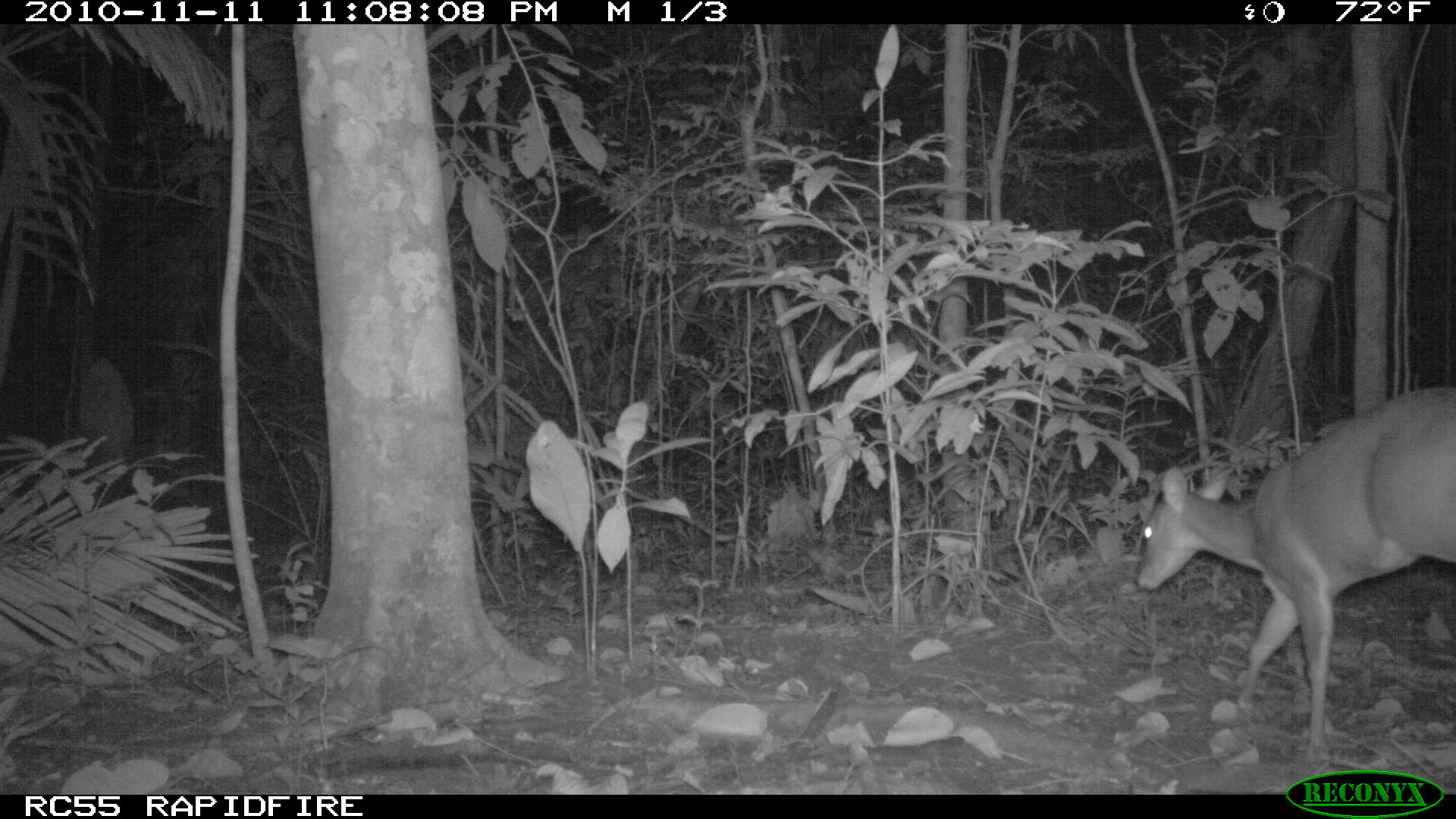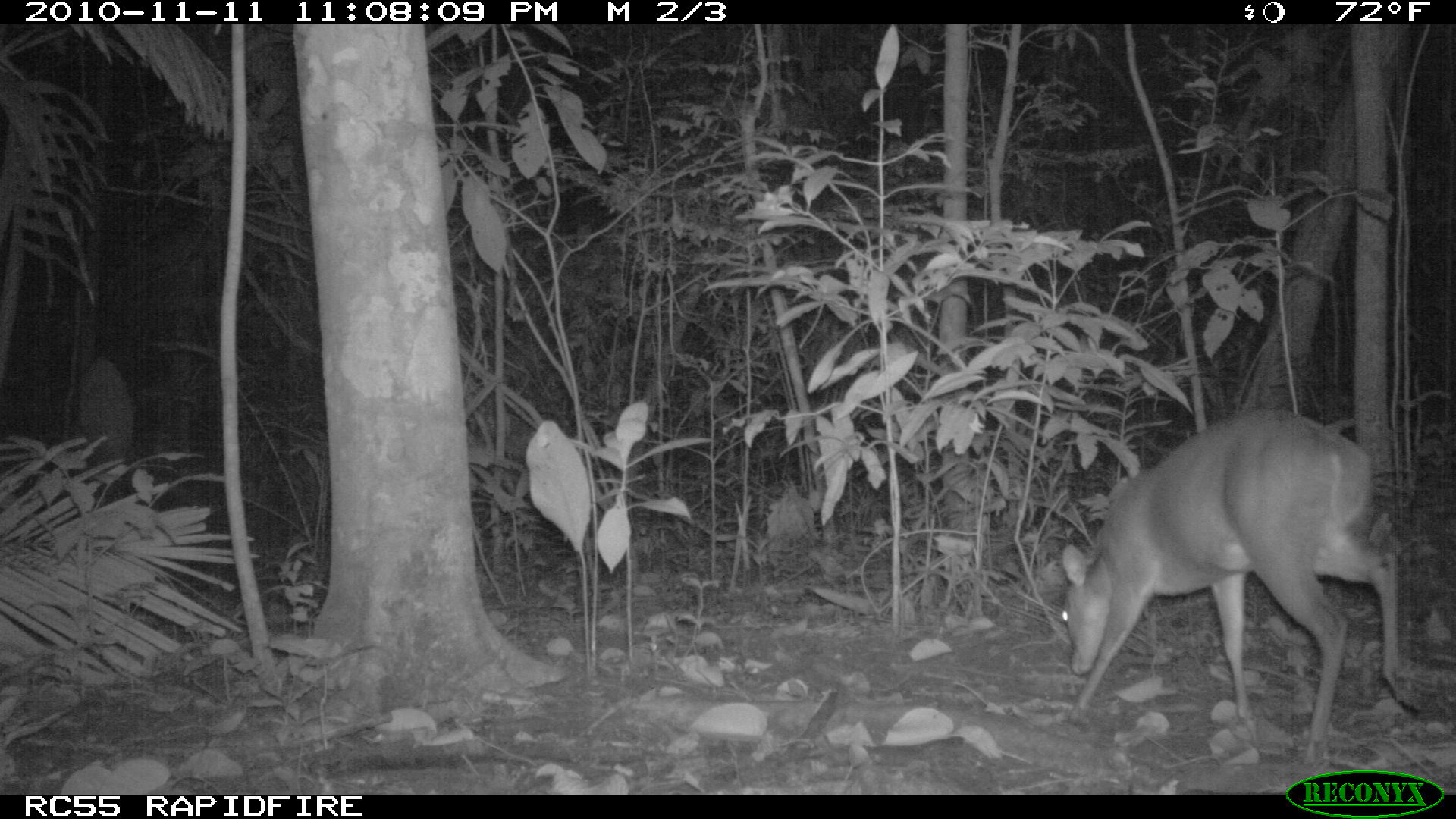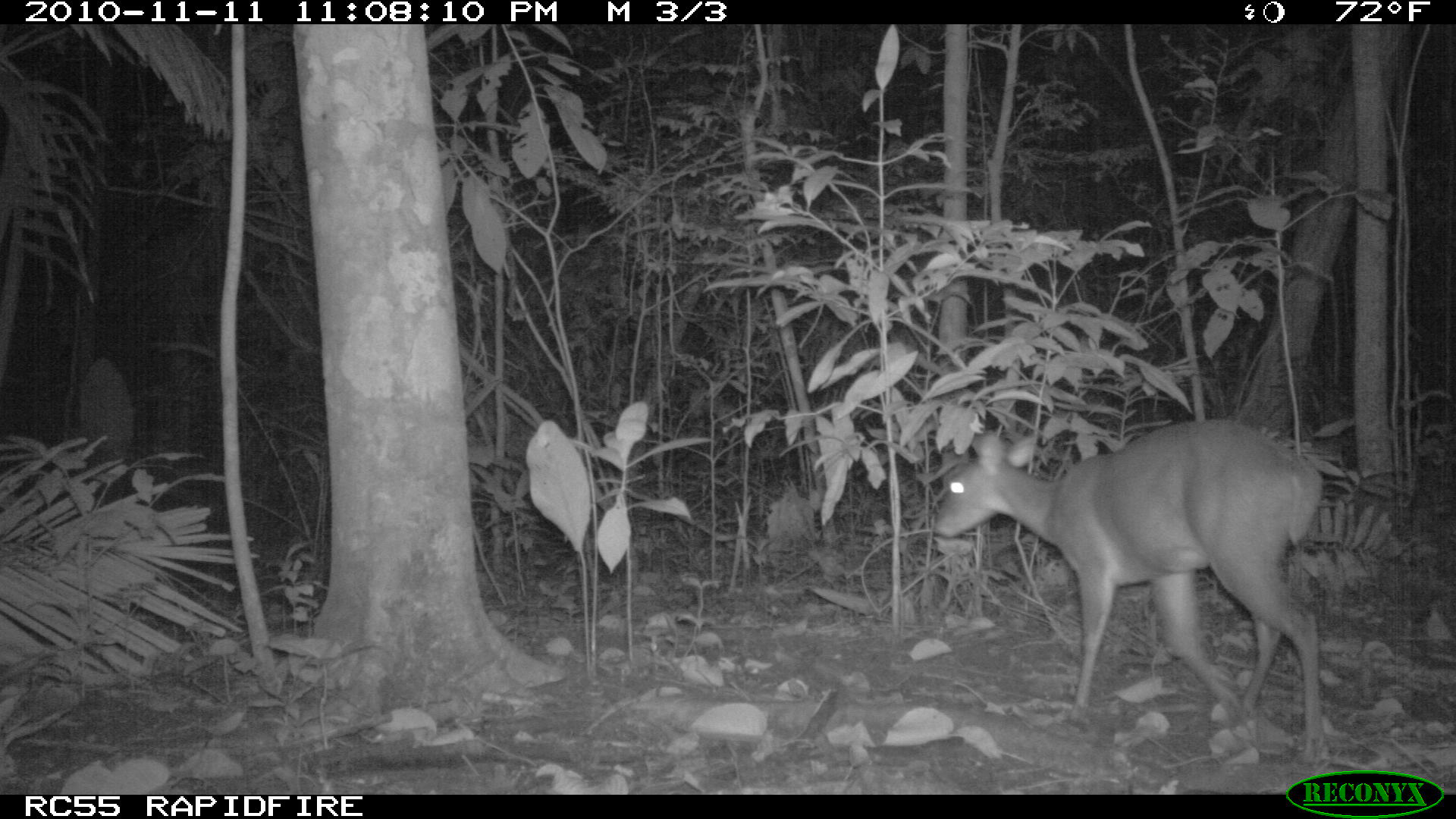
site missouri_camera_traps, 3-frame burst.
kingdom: Animalia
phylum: Chordata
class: Mammalia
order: Artiodactyla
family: Cervidae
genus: Odocoileus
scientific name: Odocoileus virginianus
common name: white-tailed deer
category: white tailed deer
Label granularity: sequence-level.